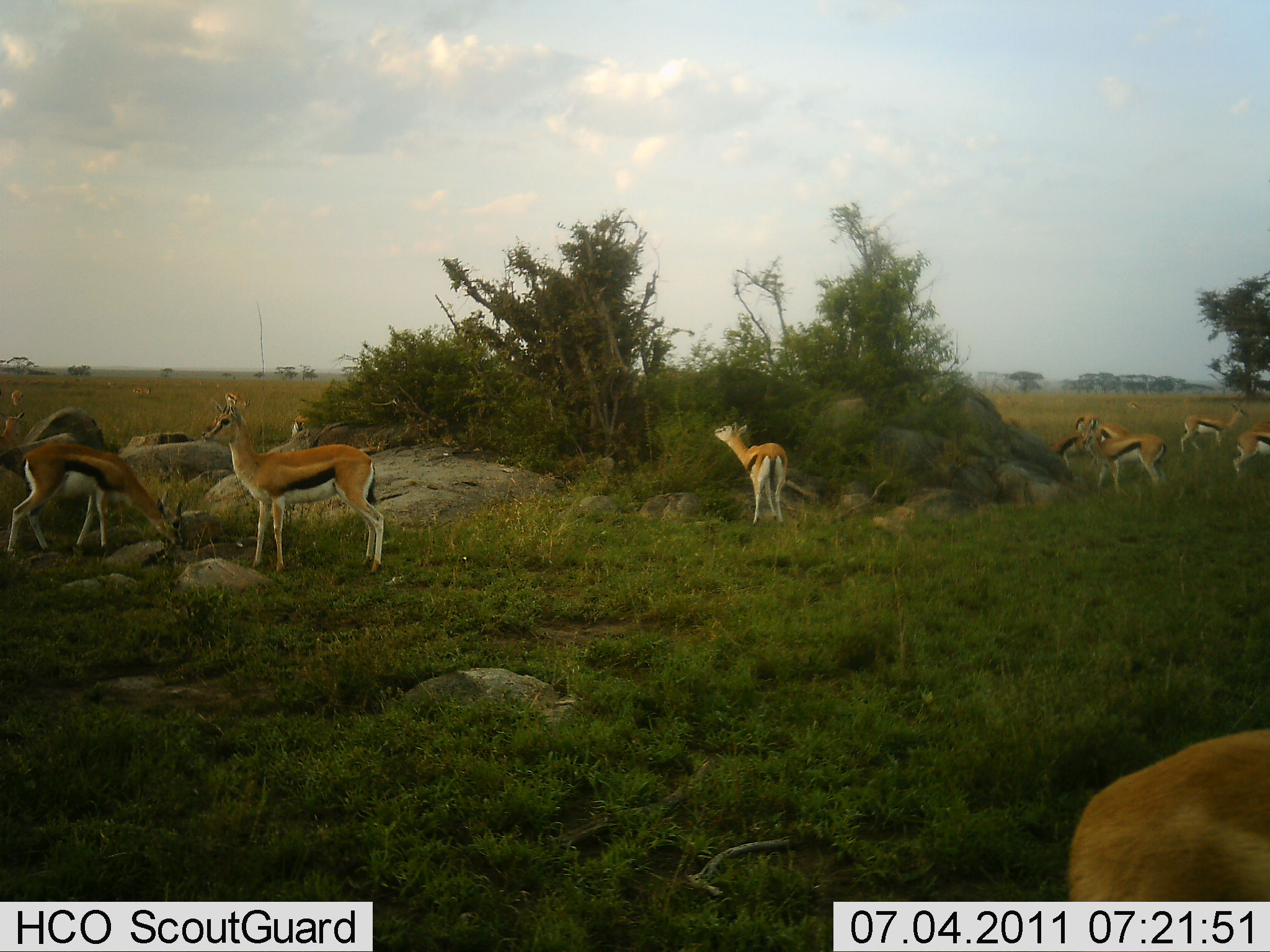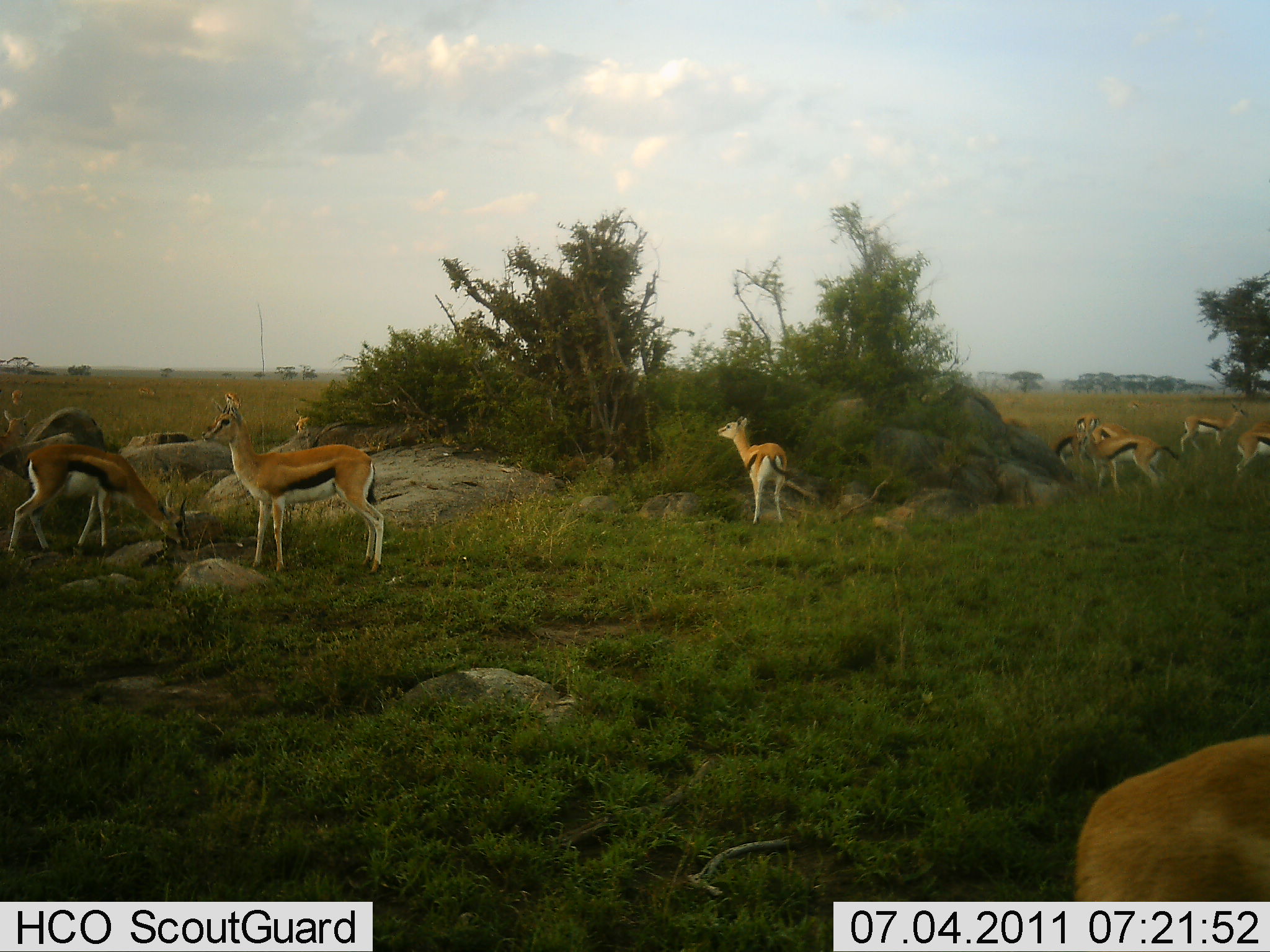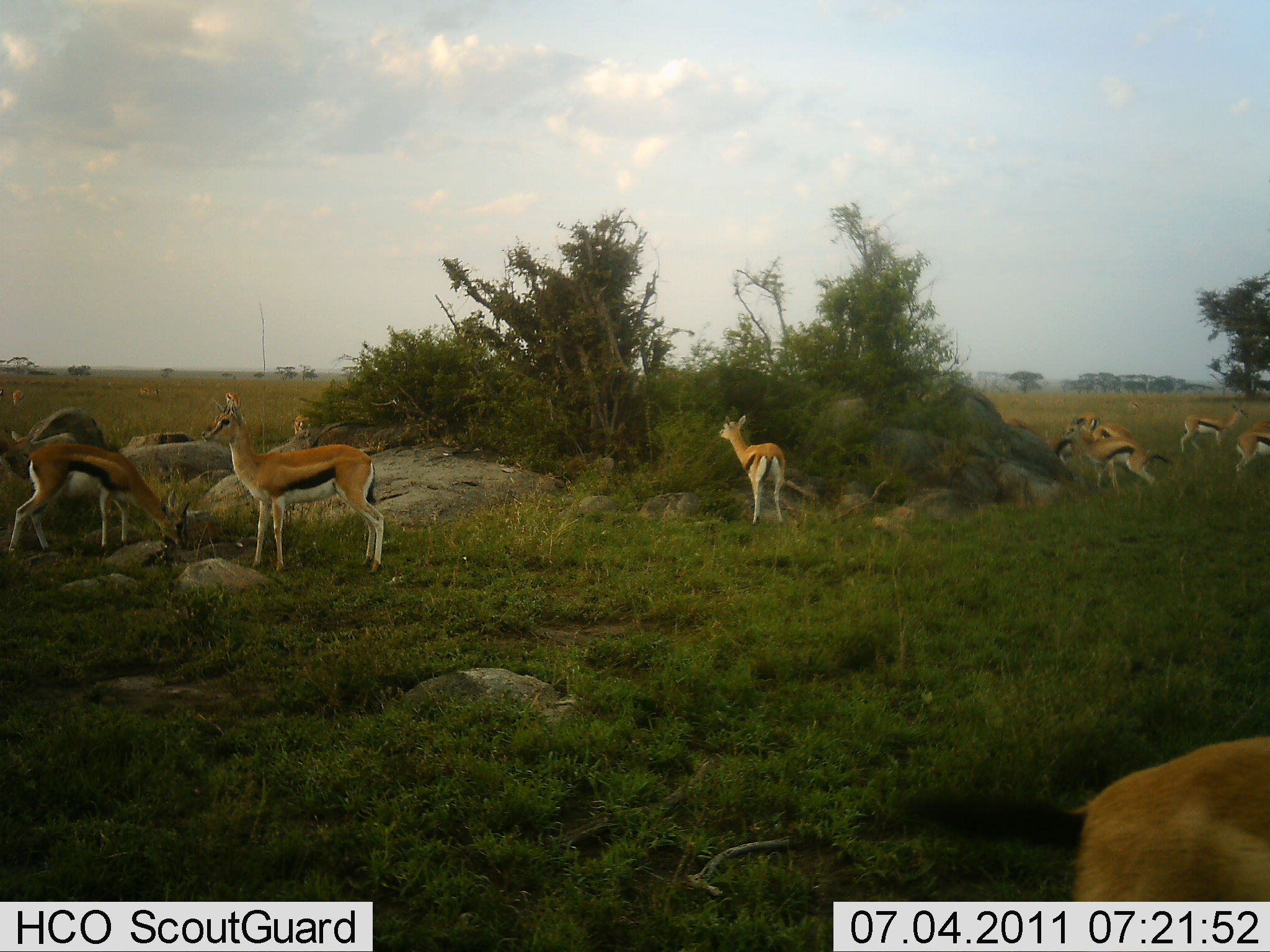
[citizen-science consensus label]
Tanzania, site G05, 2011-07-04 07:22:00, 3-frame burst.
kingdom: Animalia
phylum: Chordata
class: Mammalia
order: Artiodactyla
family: Bovidae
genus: Eudorcas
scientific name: Eudorcas thomsonii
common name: thomson's gazelle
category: gazellethomsons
Gazellethomsons (thomson's gazelle) (Eudorcas thomsonii), count 11-50. Behavior (volunteer vote fractions): standing 75%, resting 0%, moving 17%, interacting 0%. Young present (vote fraction): 8%. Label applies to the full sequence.